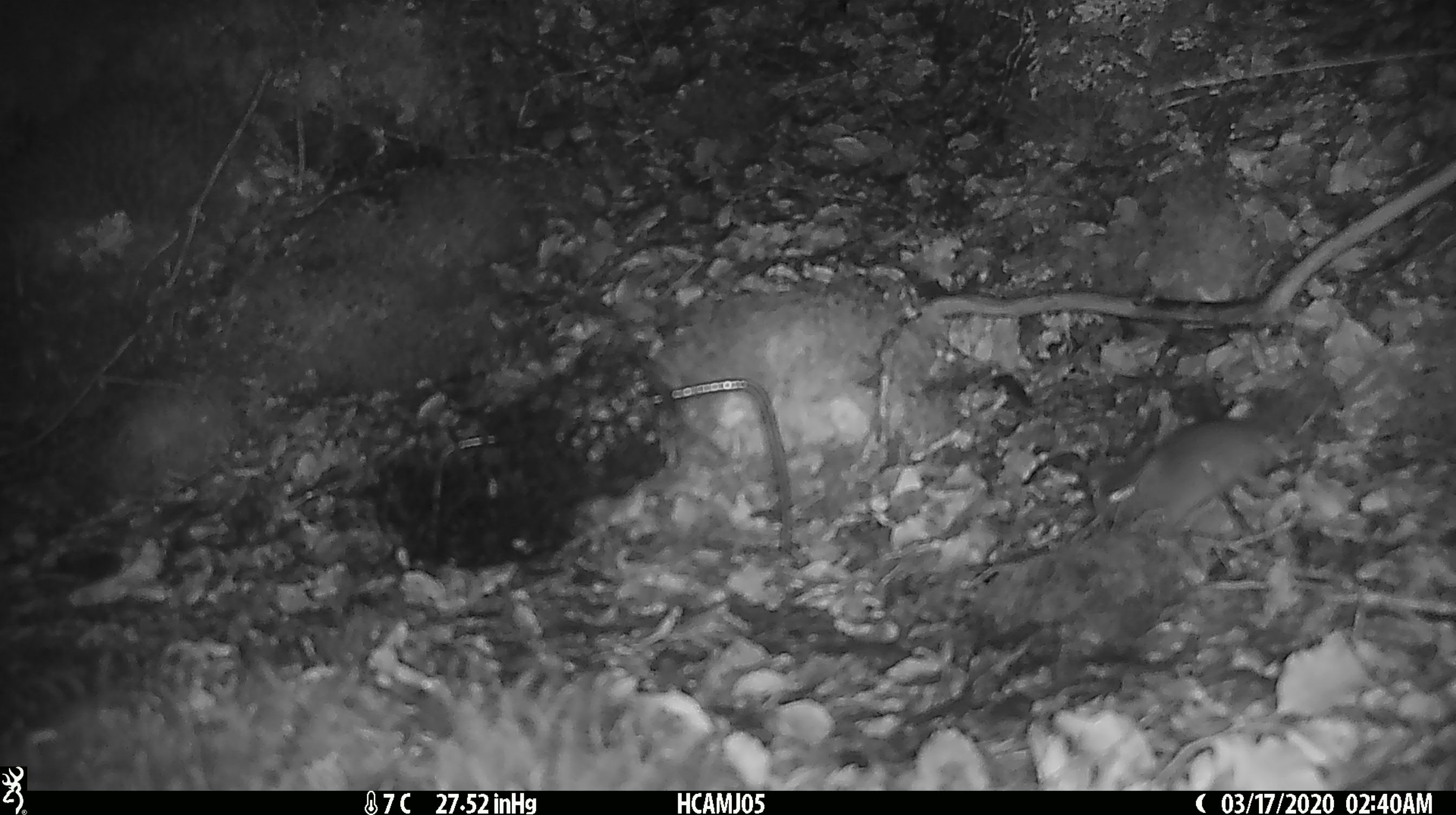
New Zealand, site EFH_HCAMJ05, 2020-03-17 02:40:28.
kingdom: Animalia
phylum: Chordata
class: Mammalia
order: Rodentia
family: Muridae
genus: Mus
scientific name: Mus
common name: mouse